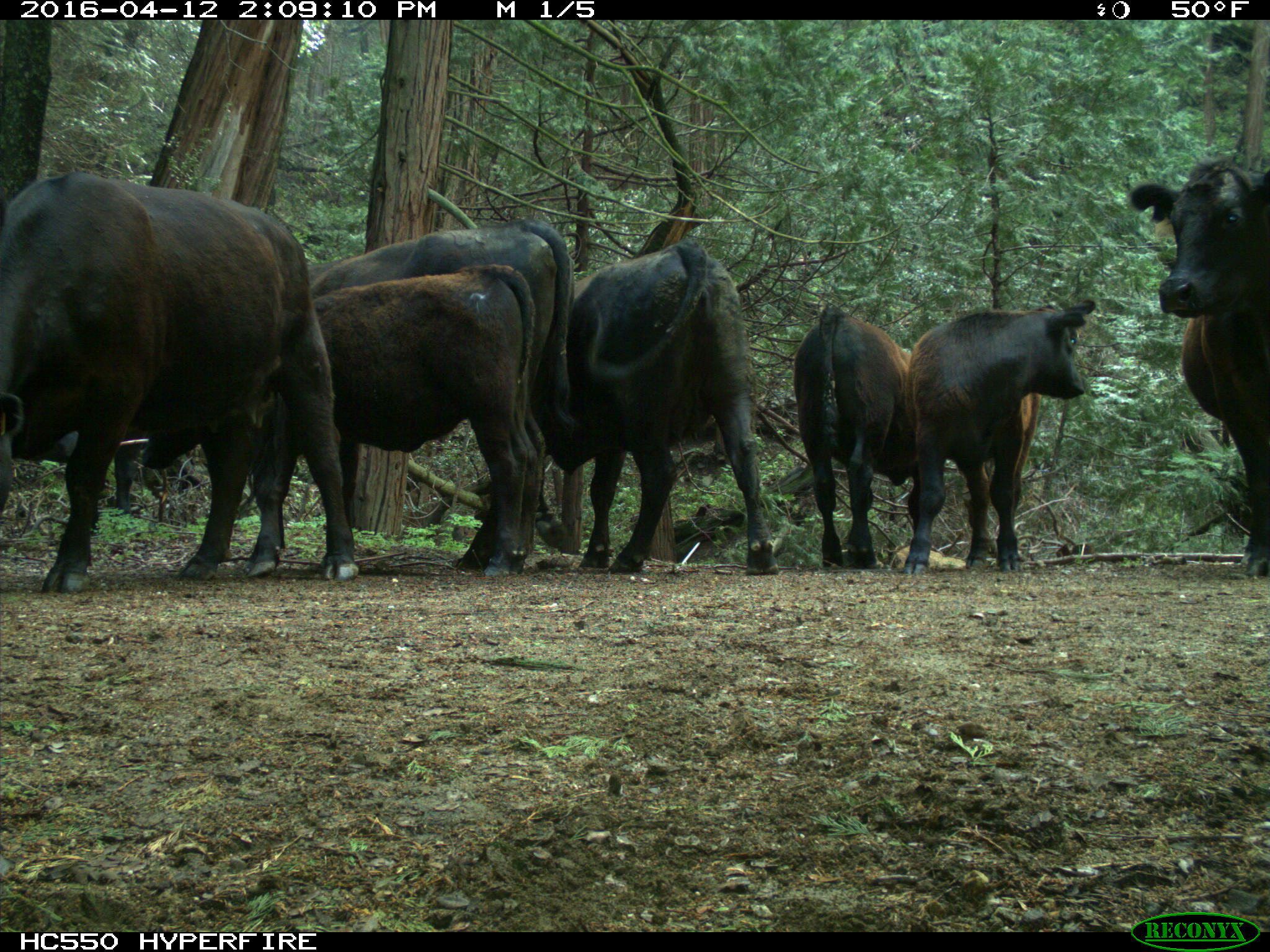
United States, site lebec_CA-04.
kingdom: Animalia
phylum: Chordata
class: Mammalia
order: Artiodactyla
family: Bovidae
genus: Bos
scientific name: Bos taurus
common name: domestic cow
Bos taurus (domestic cow).